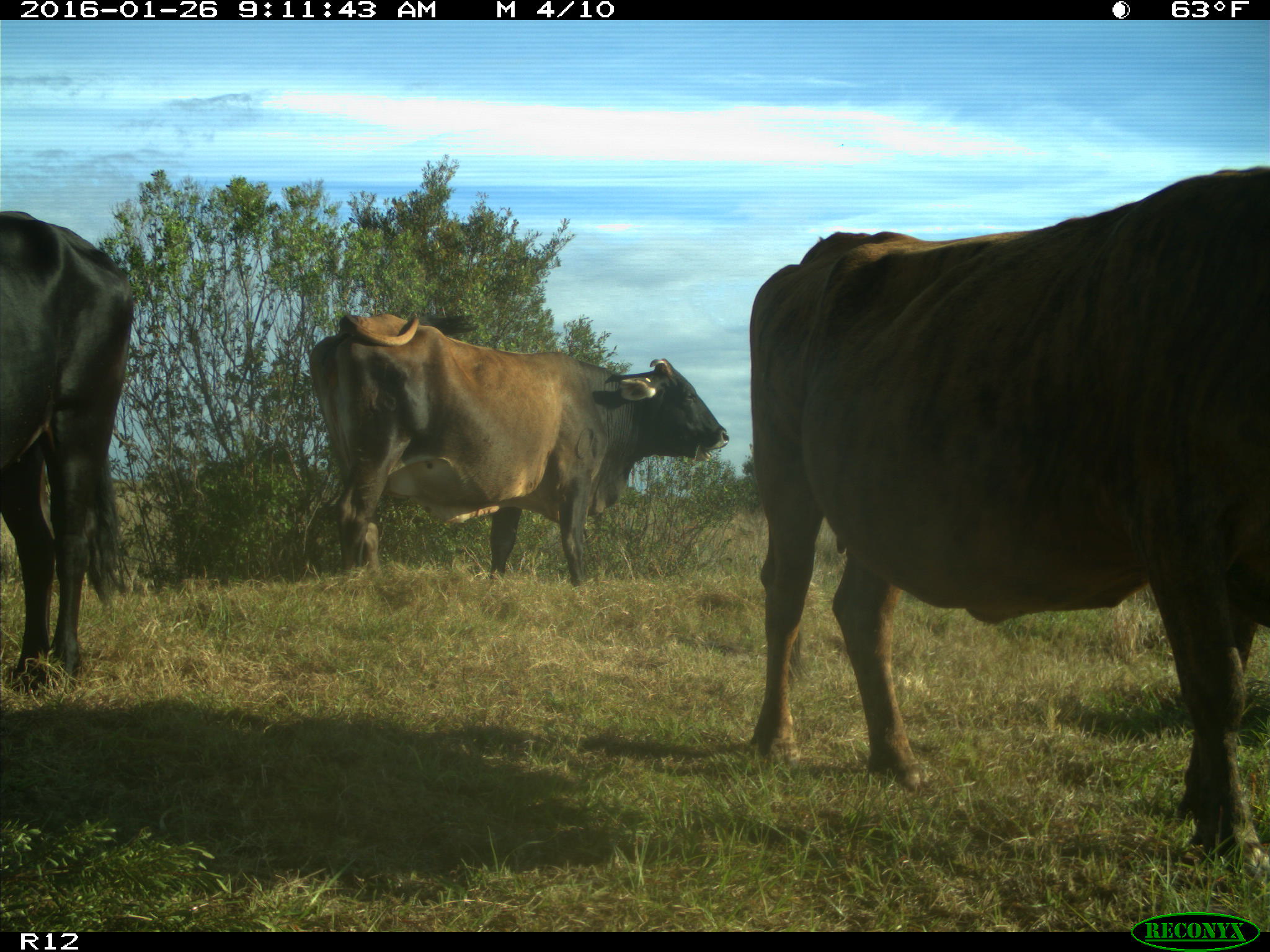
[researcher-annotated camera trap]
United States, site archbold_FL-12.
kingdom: Animalia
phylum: Chordata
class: Mammalia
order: Artiodactyla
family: Bovidae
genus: Bos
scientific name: Bos taurus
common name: domestic cow